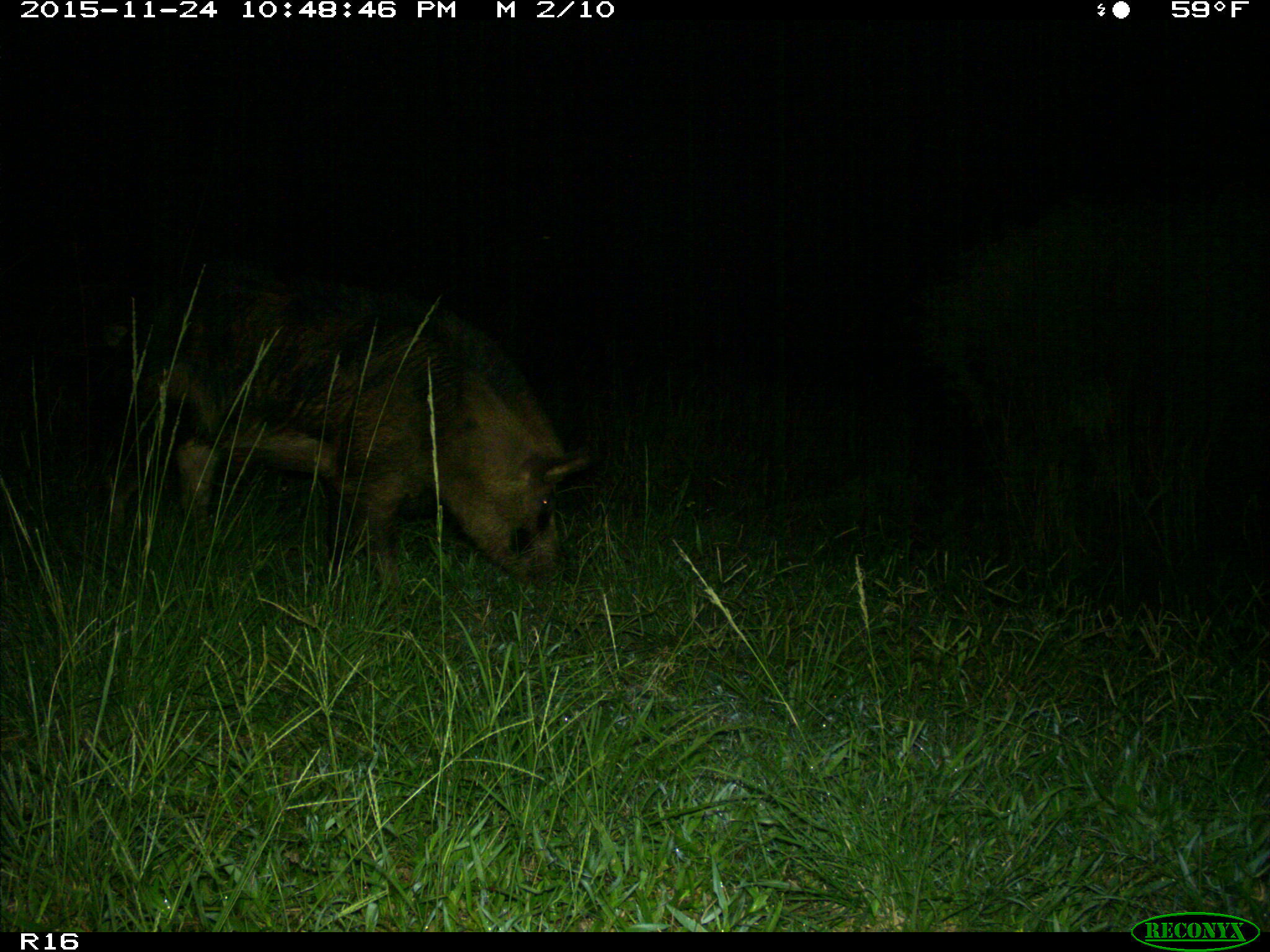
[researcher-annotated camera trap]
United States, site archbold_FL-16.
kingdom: Animalia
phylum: Chordata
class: Mammalia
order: Artiodactyla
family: Suidae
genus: Sus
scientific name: Sus scrofa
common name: wild boar